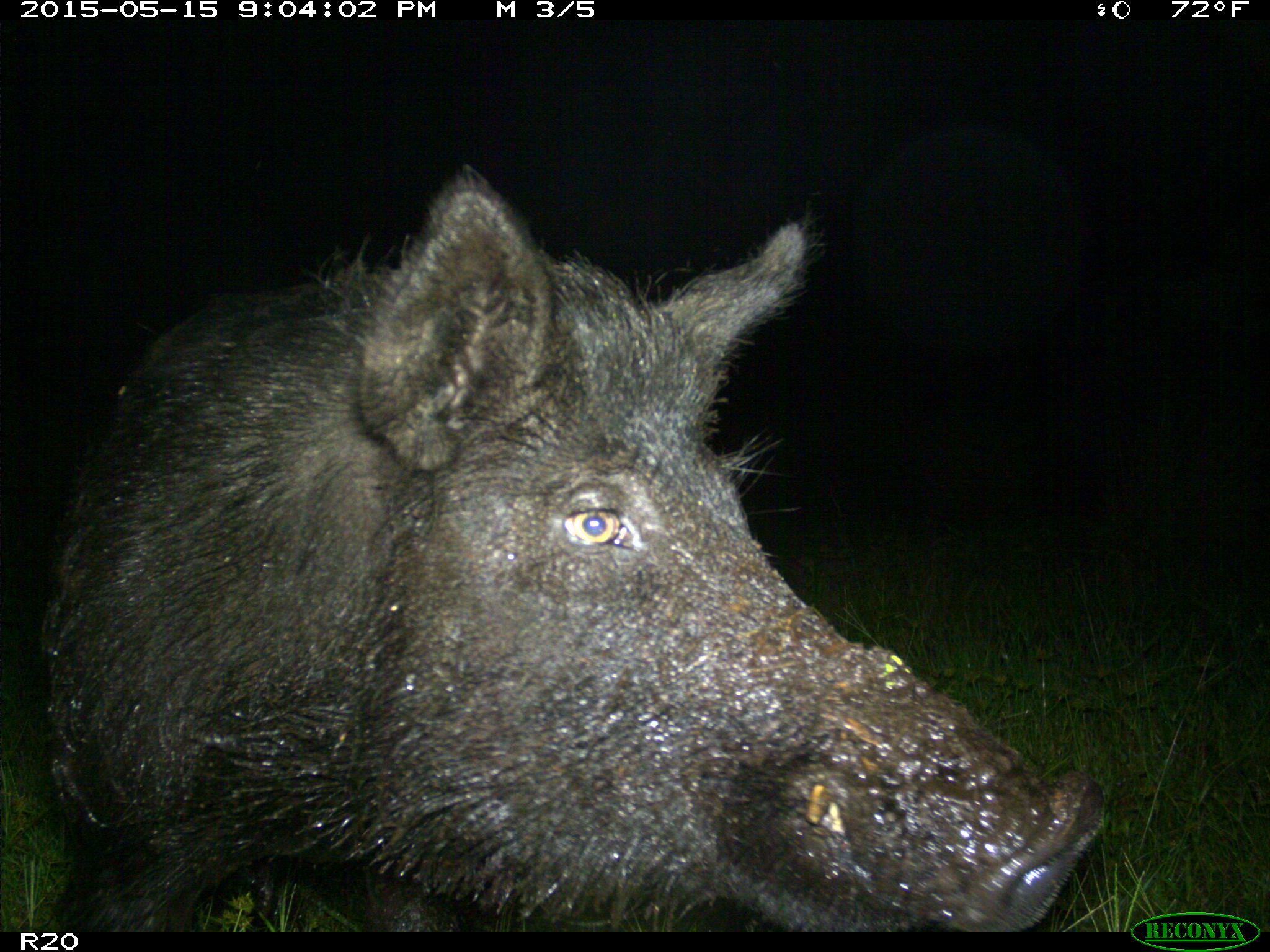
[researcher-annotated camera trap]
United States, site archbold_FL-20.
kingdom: Animalia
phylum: Chordata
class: Mammalia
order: Artiodactyla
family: Suidae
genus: Sus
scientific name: Sus scrofa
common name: wild boar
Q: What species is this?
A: Sus scrofa (wild boar).